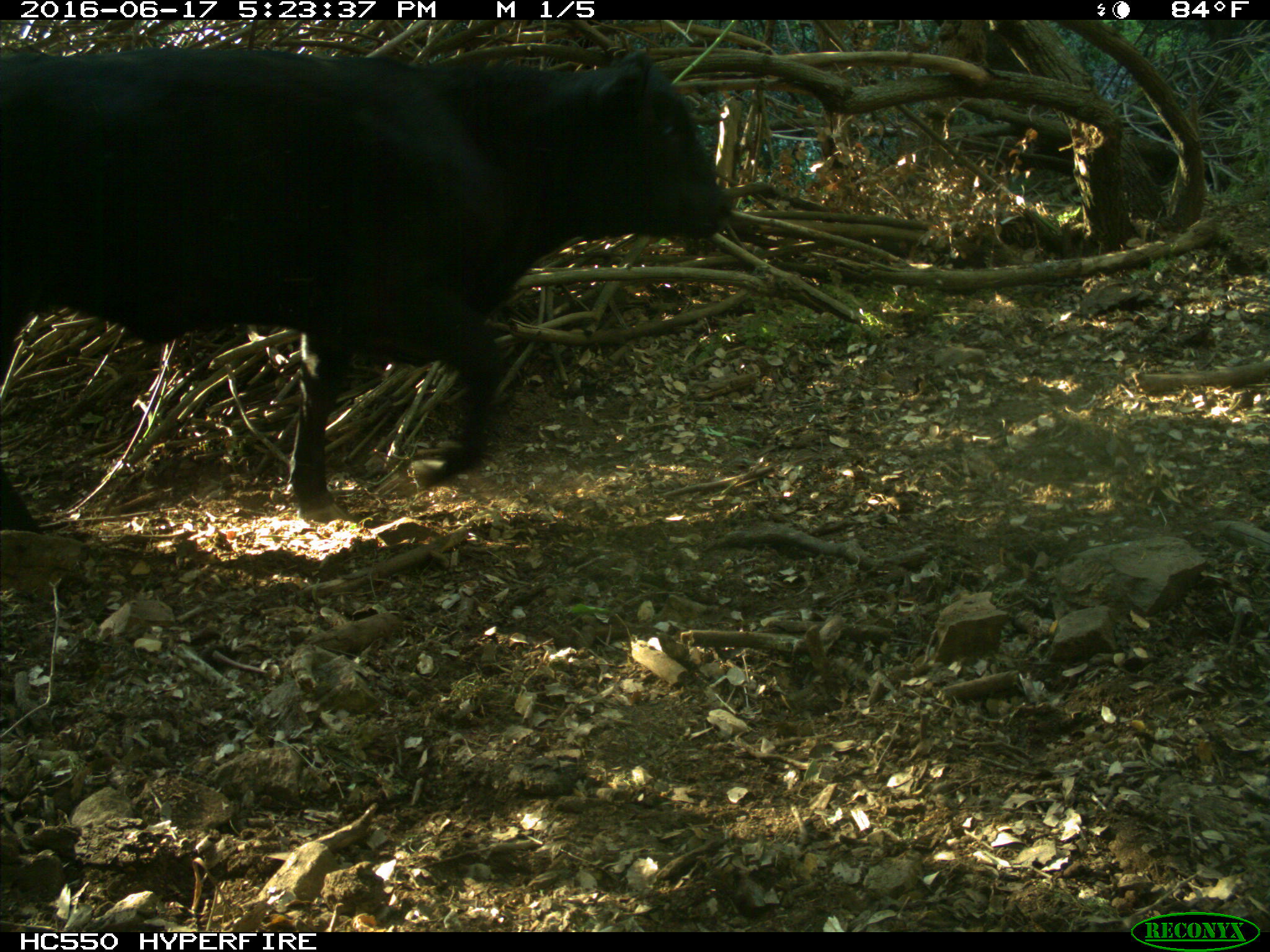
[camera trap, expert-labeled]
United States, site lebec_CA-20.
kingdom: Animalia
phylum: Chordata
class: Mammalia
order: Artiodactyla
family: Bovidae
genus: Bos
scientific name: Bos taurus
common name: domestic cow